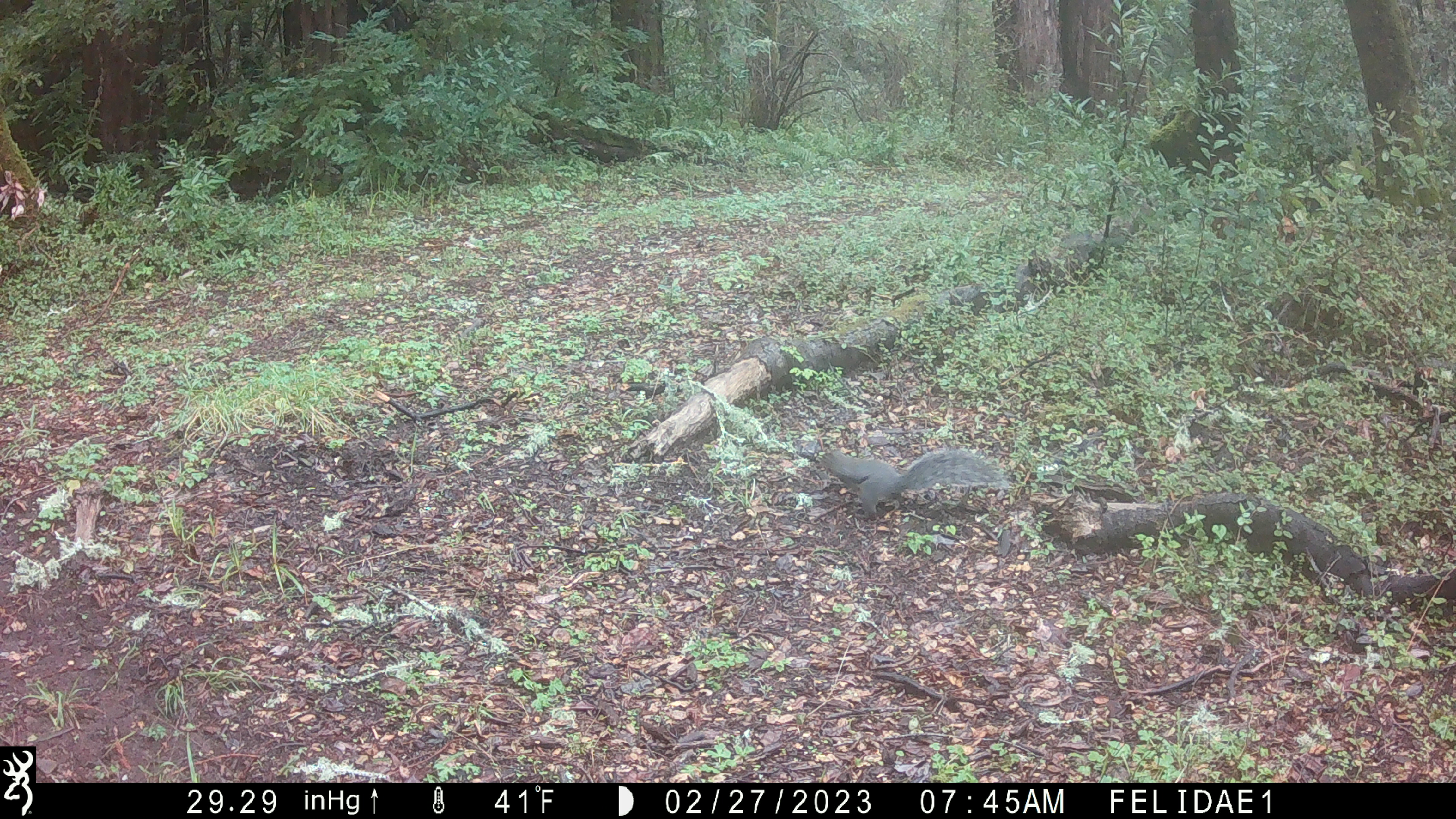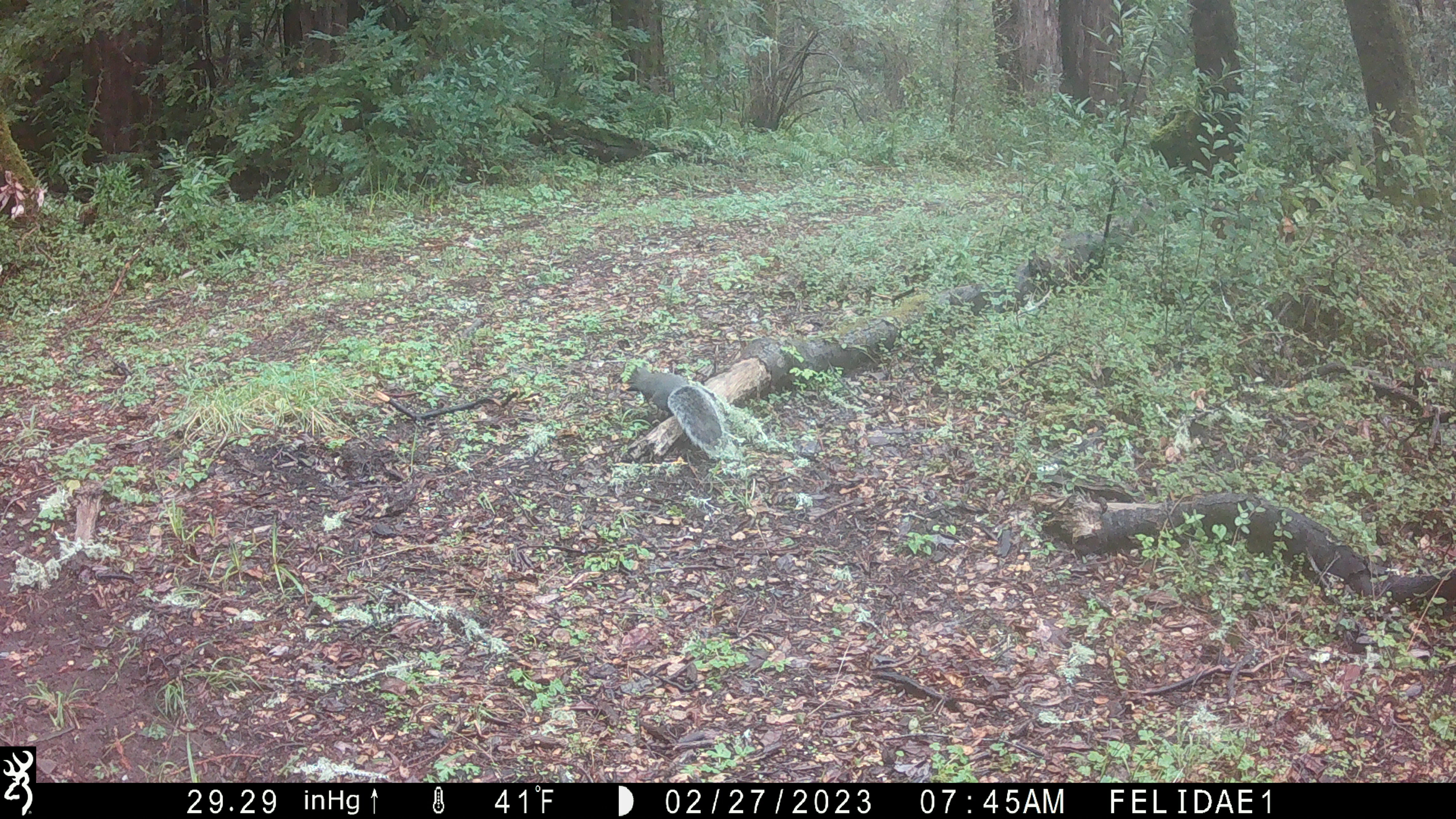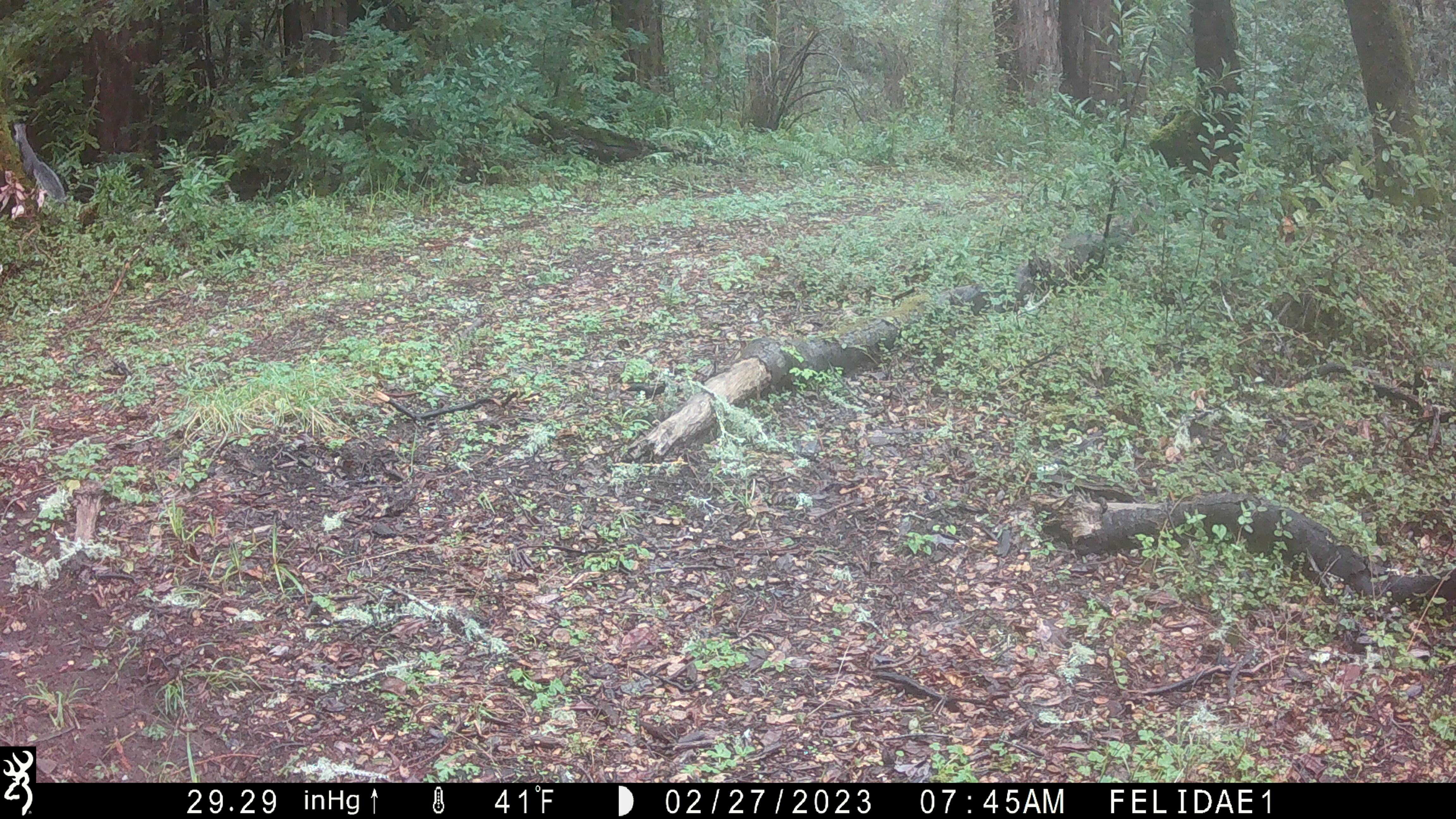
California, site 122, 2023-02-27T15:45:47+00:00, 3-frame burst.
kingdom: Animalia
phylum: Chordata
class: Mammalia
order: Rodentia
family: Sciuridae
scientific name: Sciuridae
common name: squirrel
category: unknown squirrel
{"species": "unknown squirrel (squirrel) (Sciuridae)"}